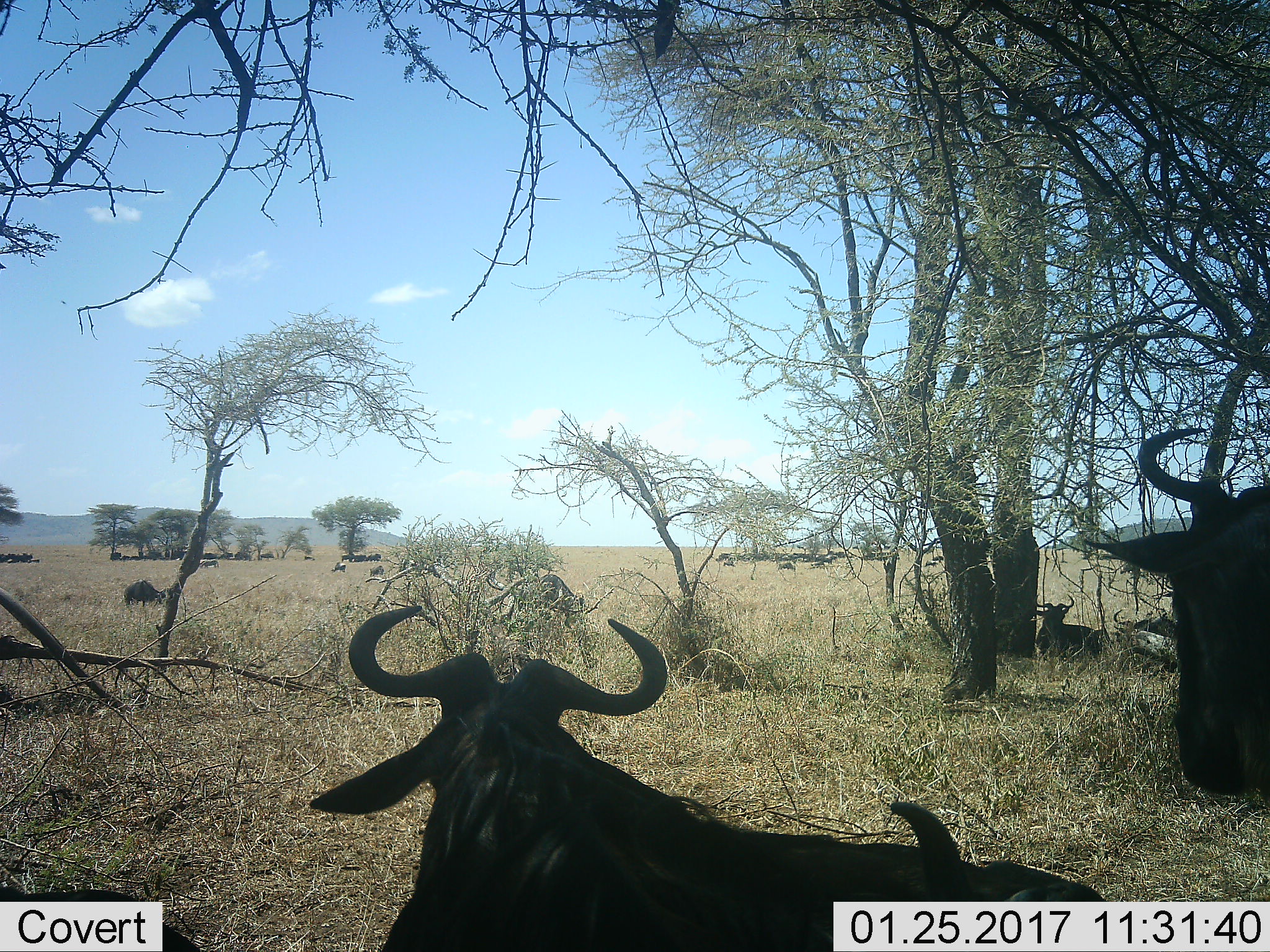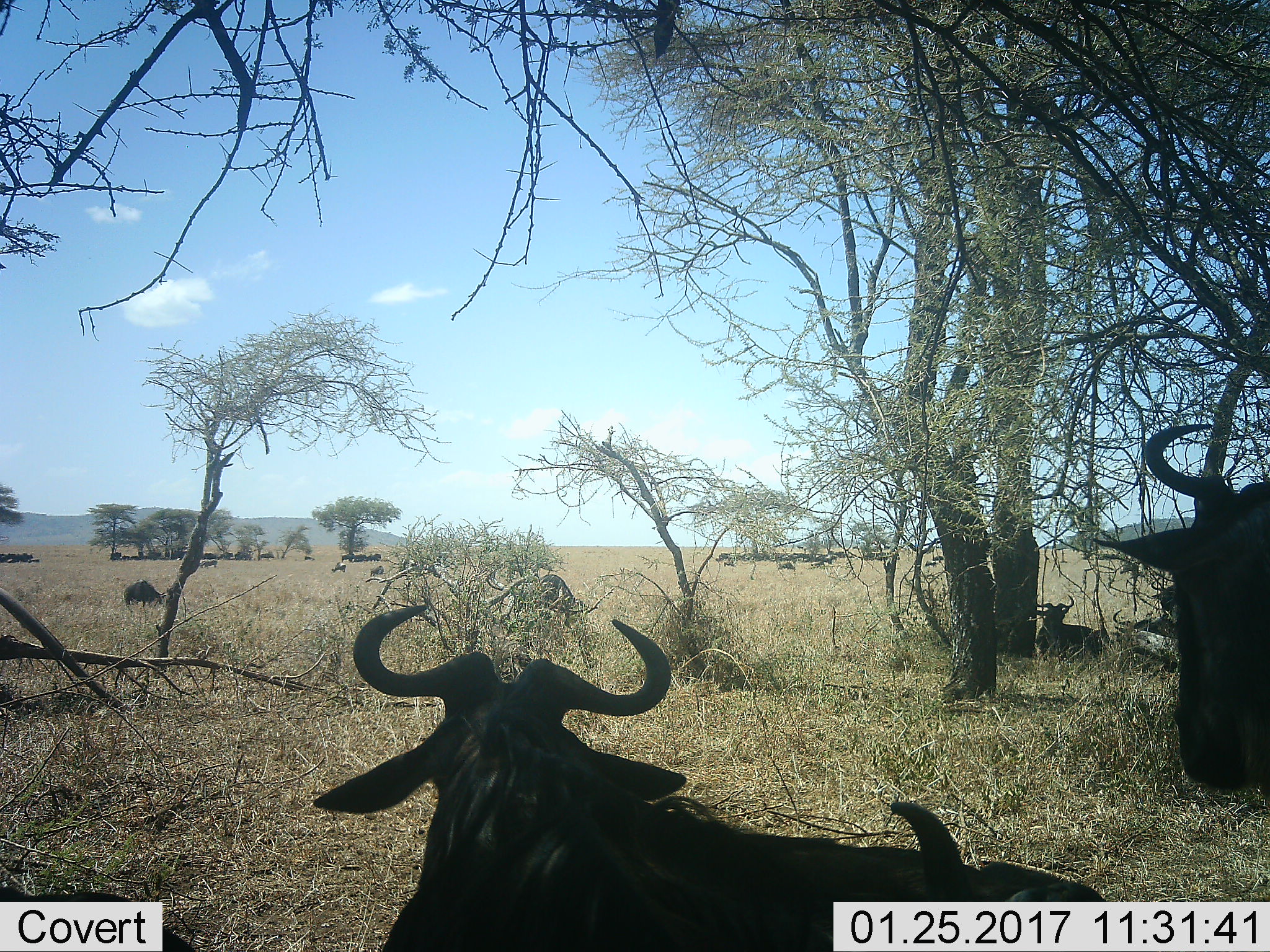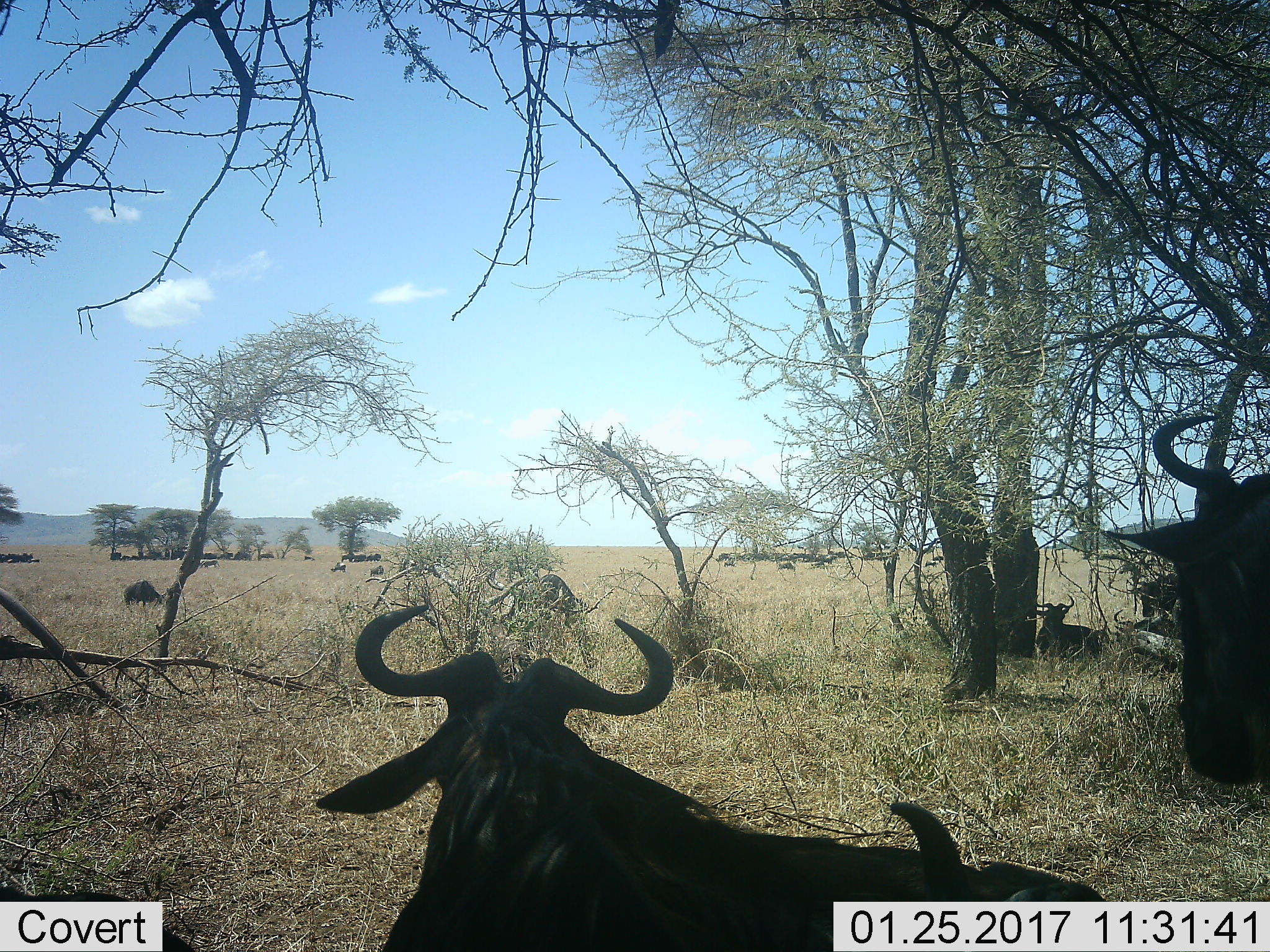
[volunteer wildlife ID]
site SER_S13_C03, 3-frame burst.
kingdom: Animalia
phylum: Chordata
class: Mammalia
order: Artiodactyla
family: Bovidae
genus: Connochaetes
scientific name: Connochaetes taurinus taurinus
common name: blue wildebeest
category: wildebeestblue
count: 11-50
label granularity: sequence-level